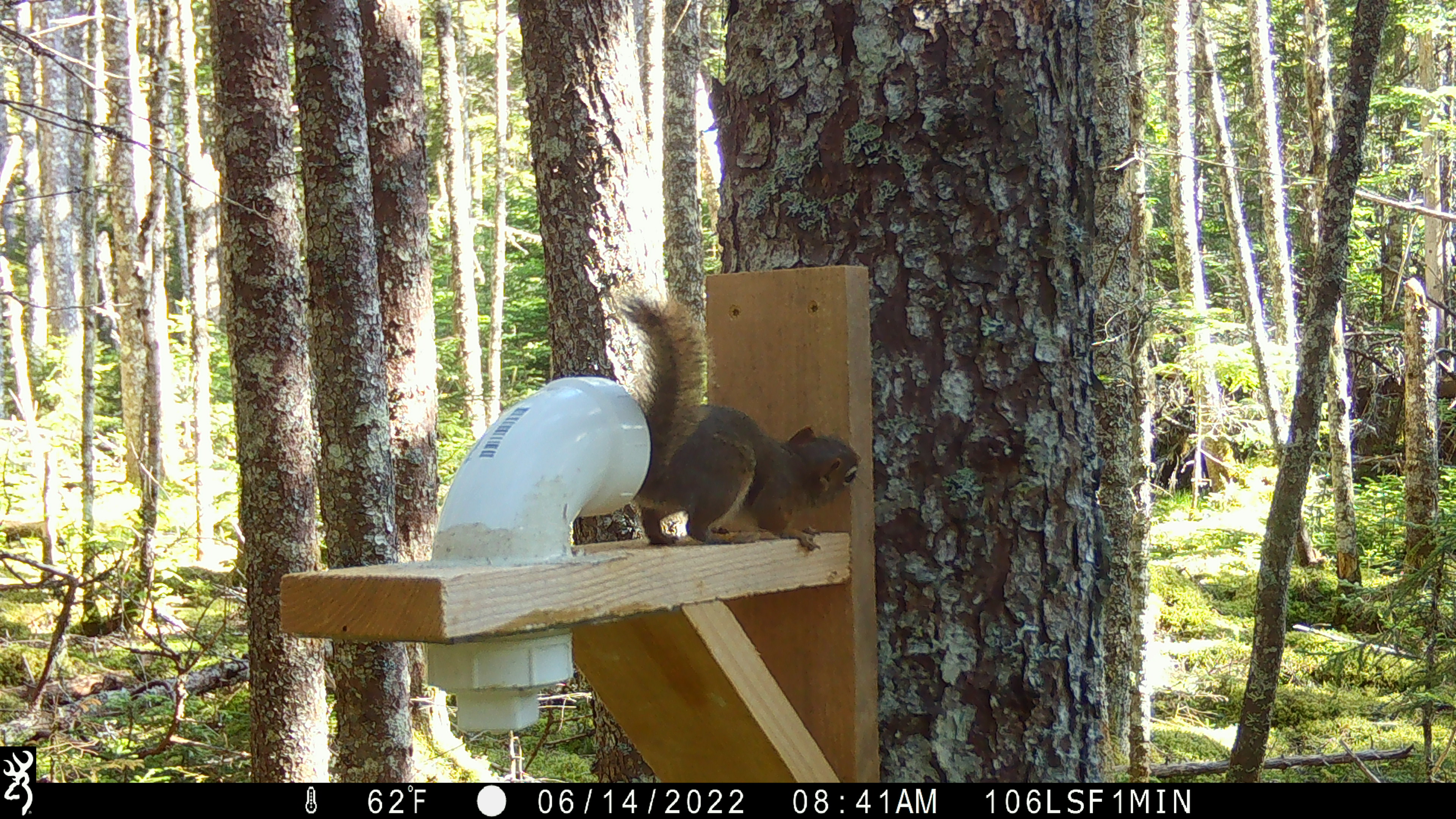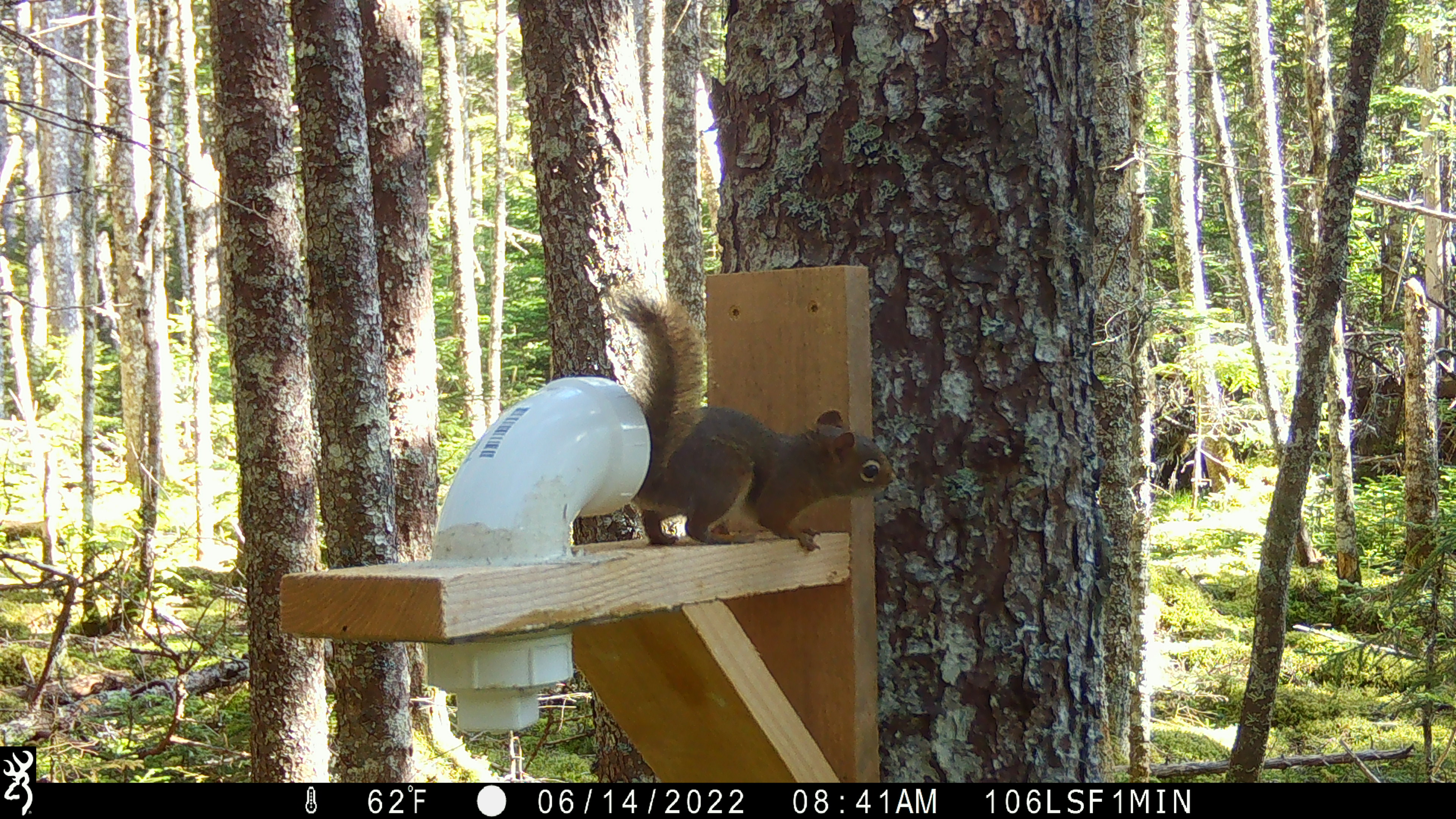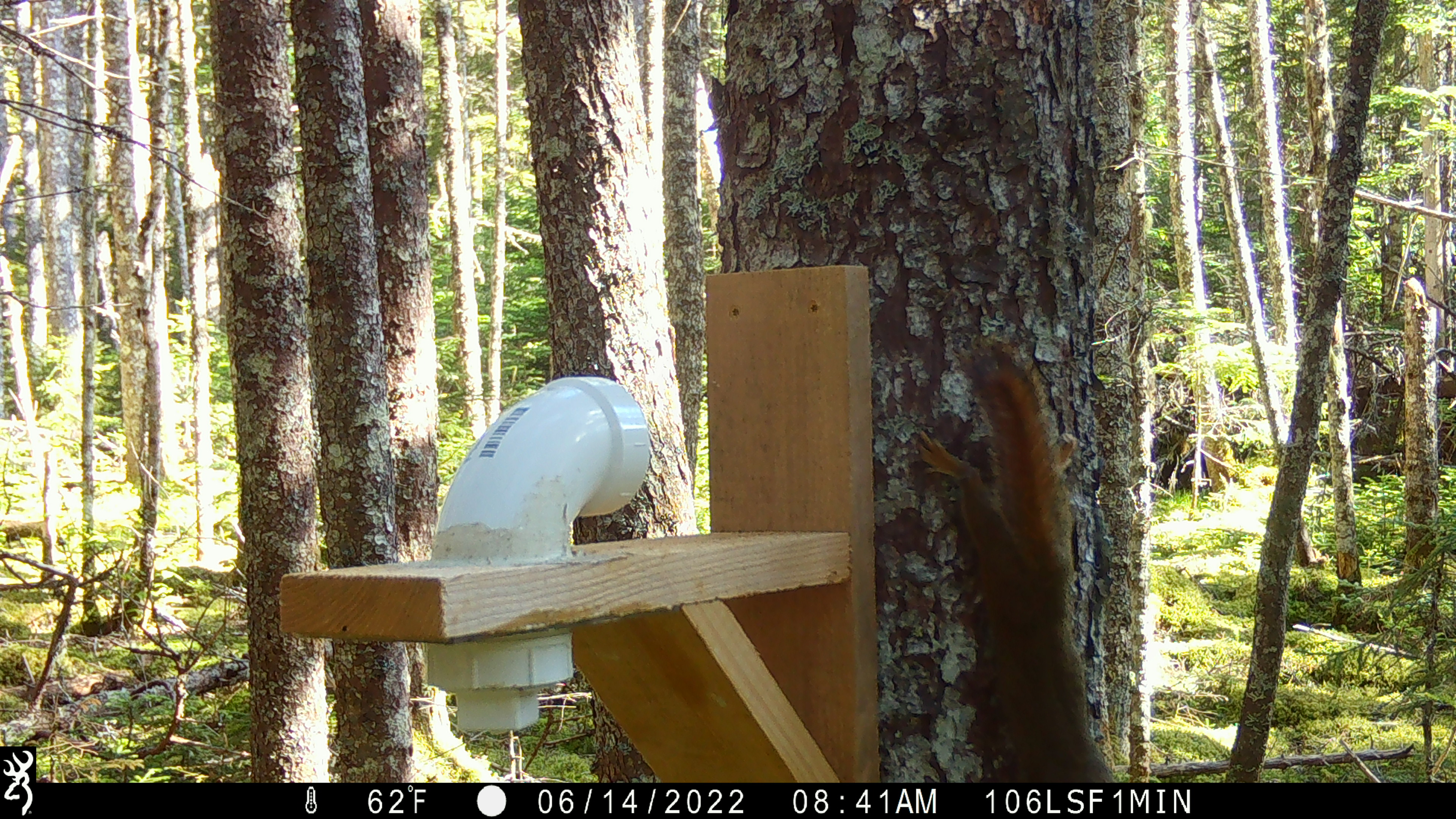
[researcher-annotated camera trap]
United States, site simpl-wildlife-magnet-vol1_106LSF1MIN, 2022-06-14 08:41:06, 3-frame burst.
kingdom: Animalia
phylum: Chordata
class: Mammalia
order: Rodentia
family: Sciuridae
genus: Tamiasciurus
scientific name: Tamiasciurus hudsonicus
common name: red squirrel